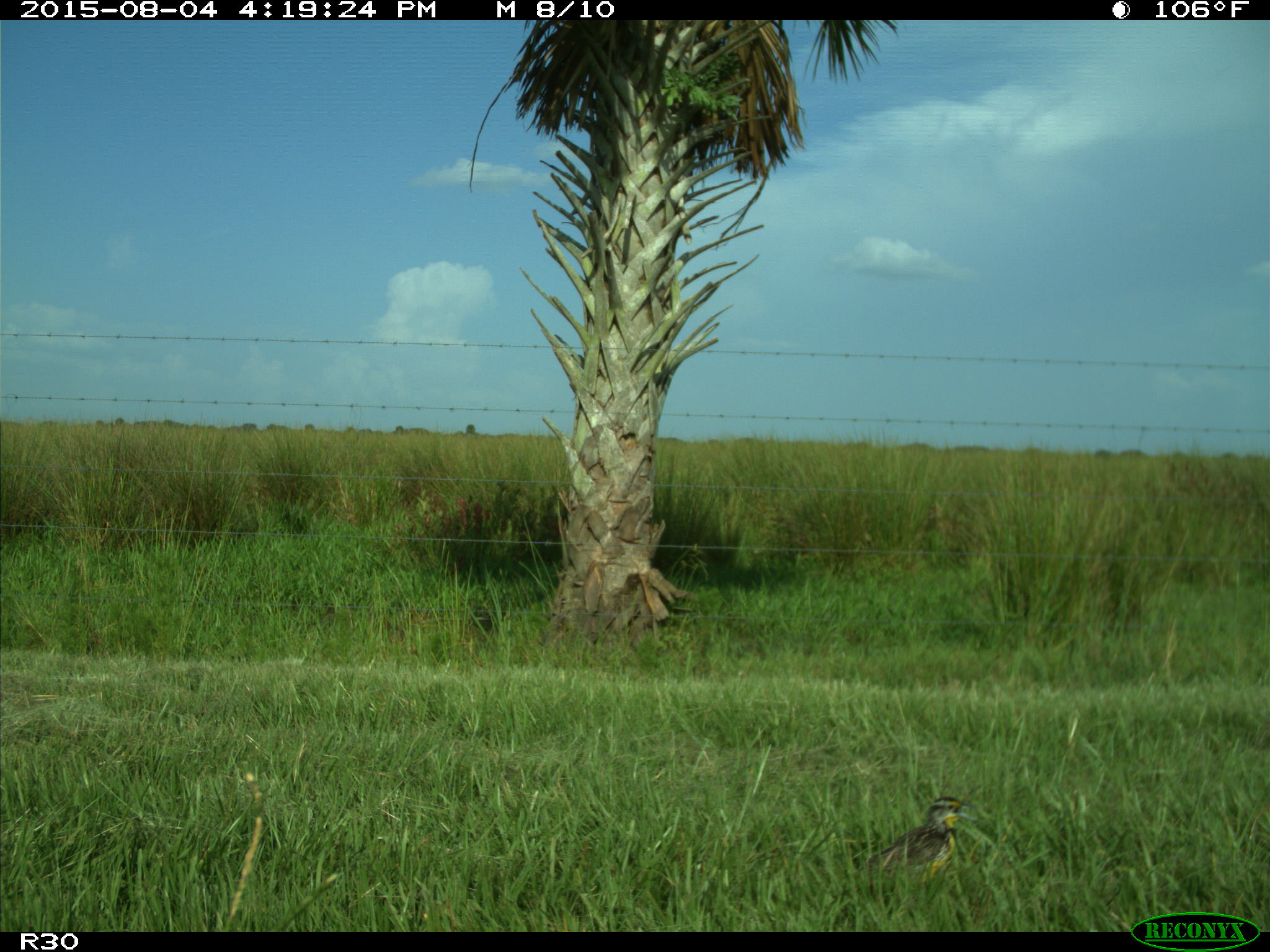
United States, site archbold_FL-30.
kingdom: Animalia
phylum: Chordata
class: Aves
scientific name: Aves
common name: birds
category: unidentified bird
Unidentified bird (birds) (Aves).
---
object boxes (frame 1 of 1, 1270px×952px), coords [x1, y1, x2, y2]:
animal: [850, 795, 980, 892]